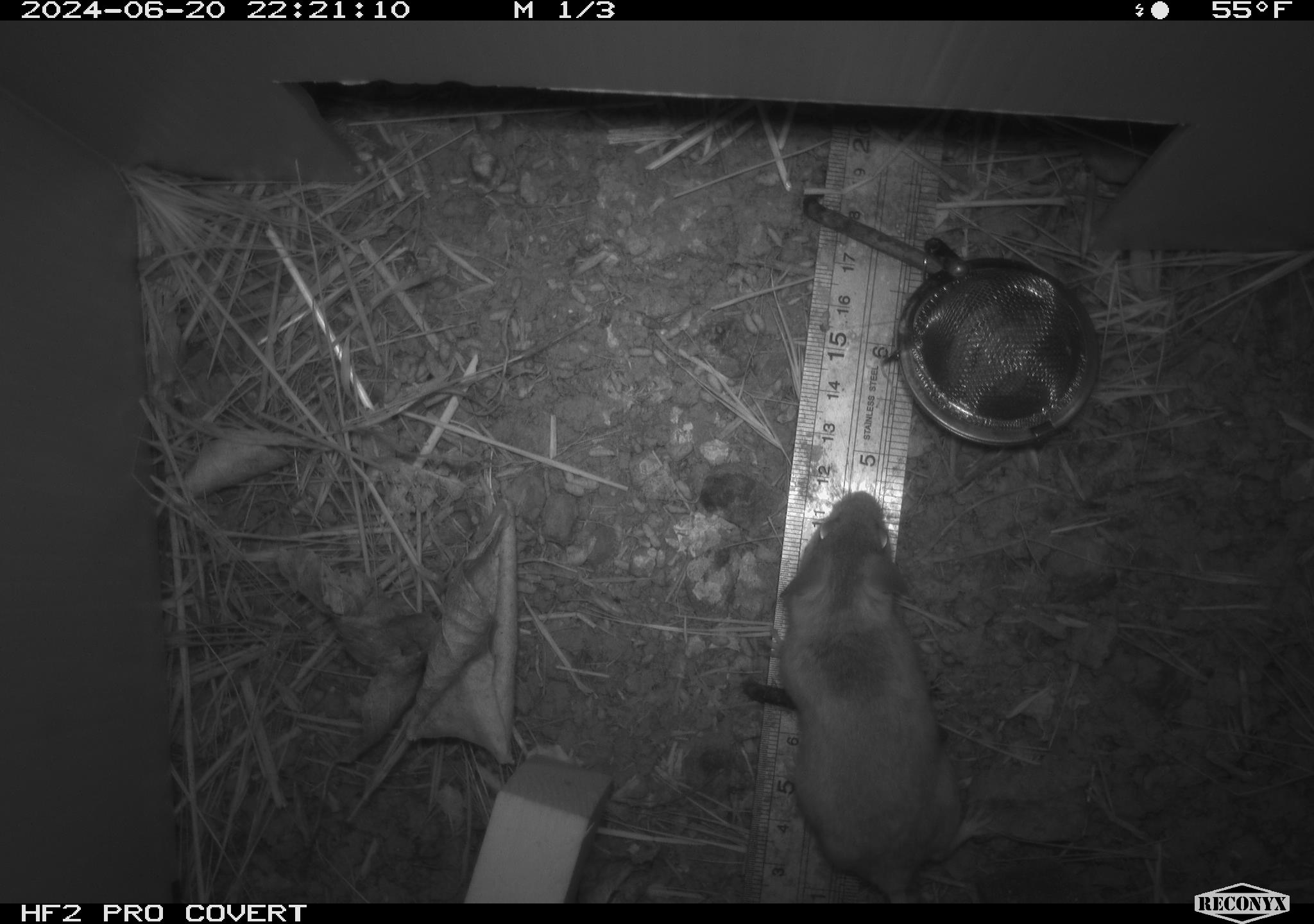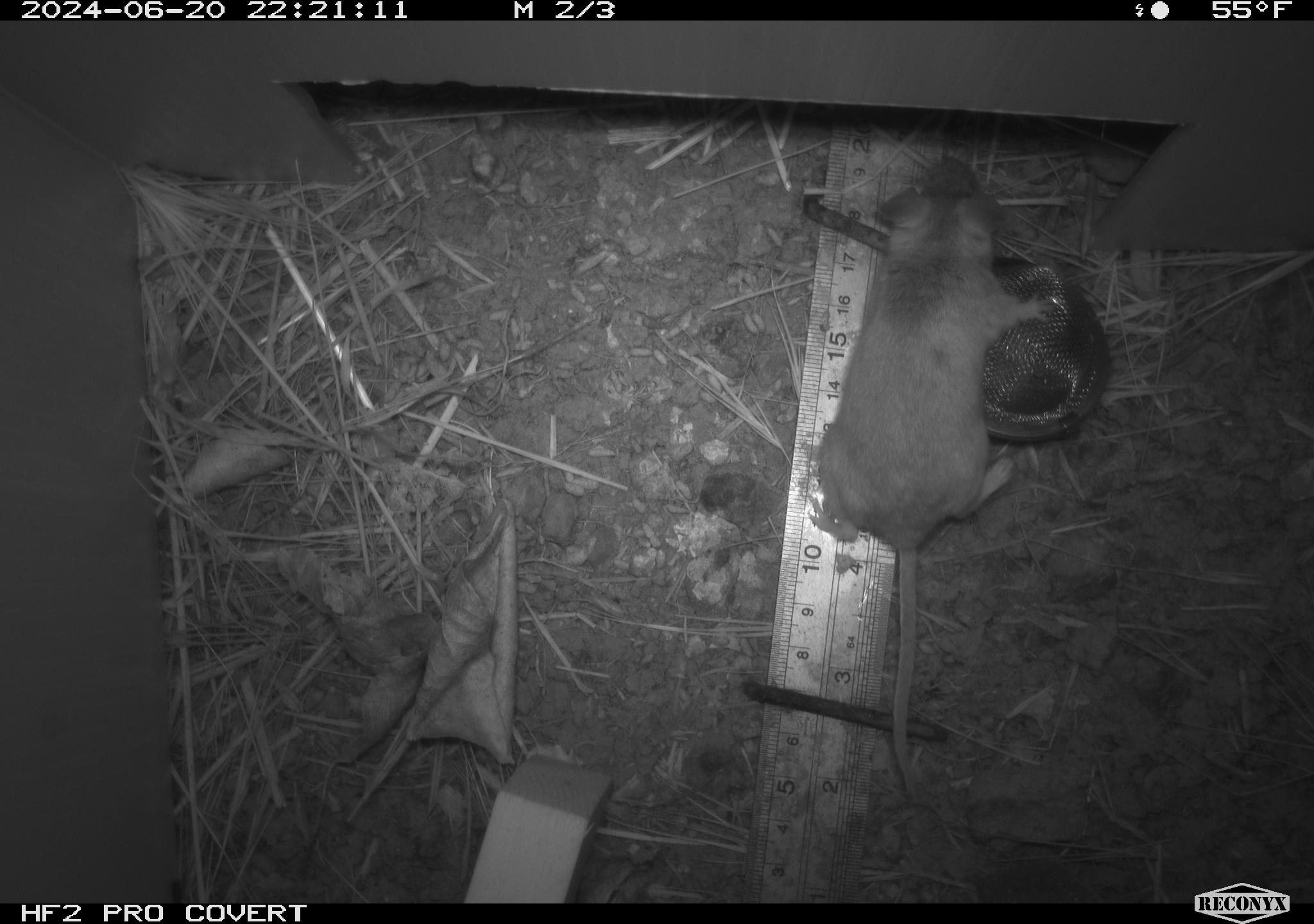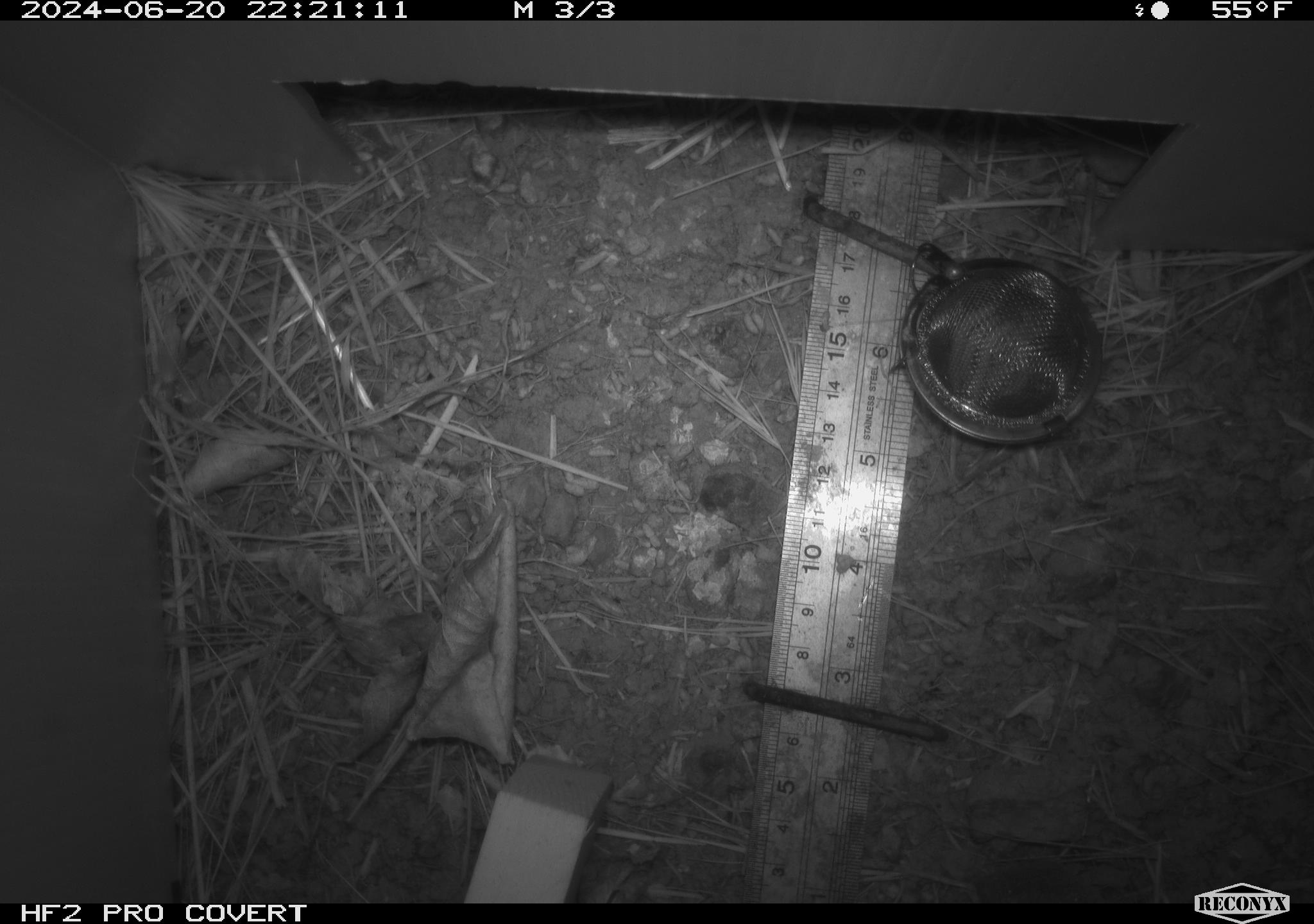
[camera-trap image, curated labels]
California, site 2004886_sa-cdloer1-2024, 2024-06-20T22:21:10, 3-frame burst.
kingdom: Animalia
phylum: Chordata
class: Mammalia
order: Rodentia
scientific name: Rodentia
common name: mouse species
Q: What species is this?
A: Mouse species (Rodentia).